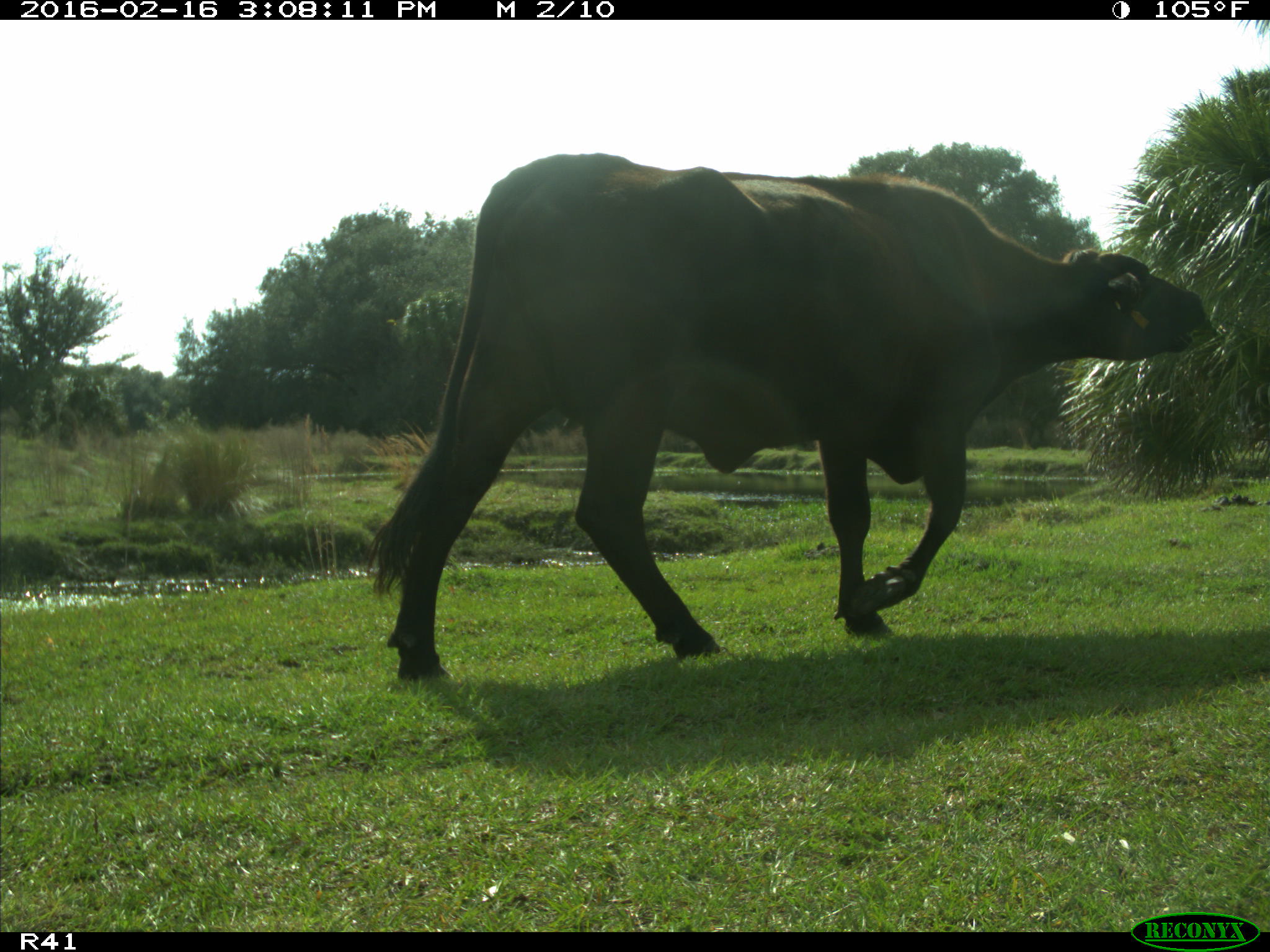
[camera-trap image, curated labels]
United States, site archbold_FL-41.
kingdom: Animalia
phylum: Chordata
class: Mammalia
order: Artiodactyla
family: Bovidae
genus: Bos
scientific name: Bos taurus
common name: domestic cow